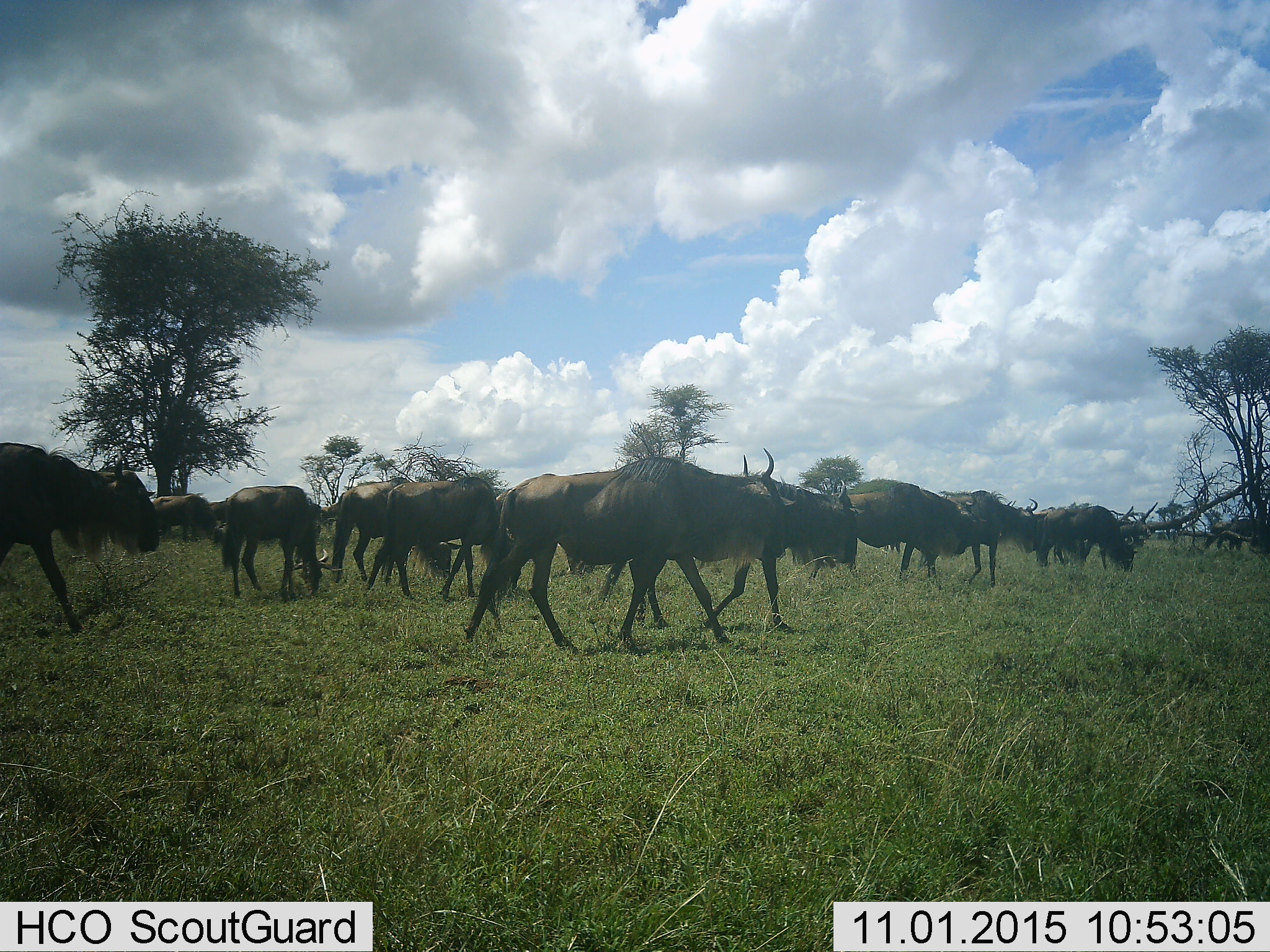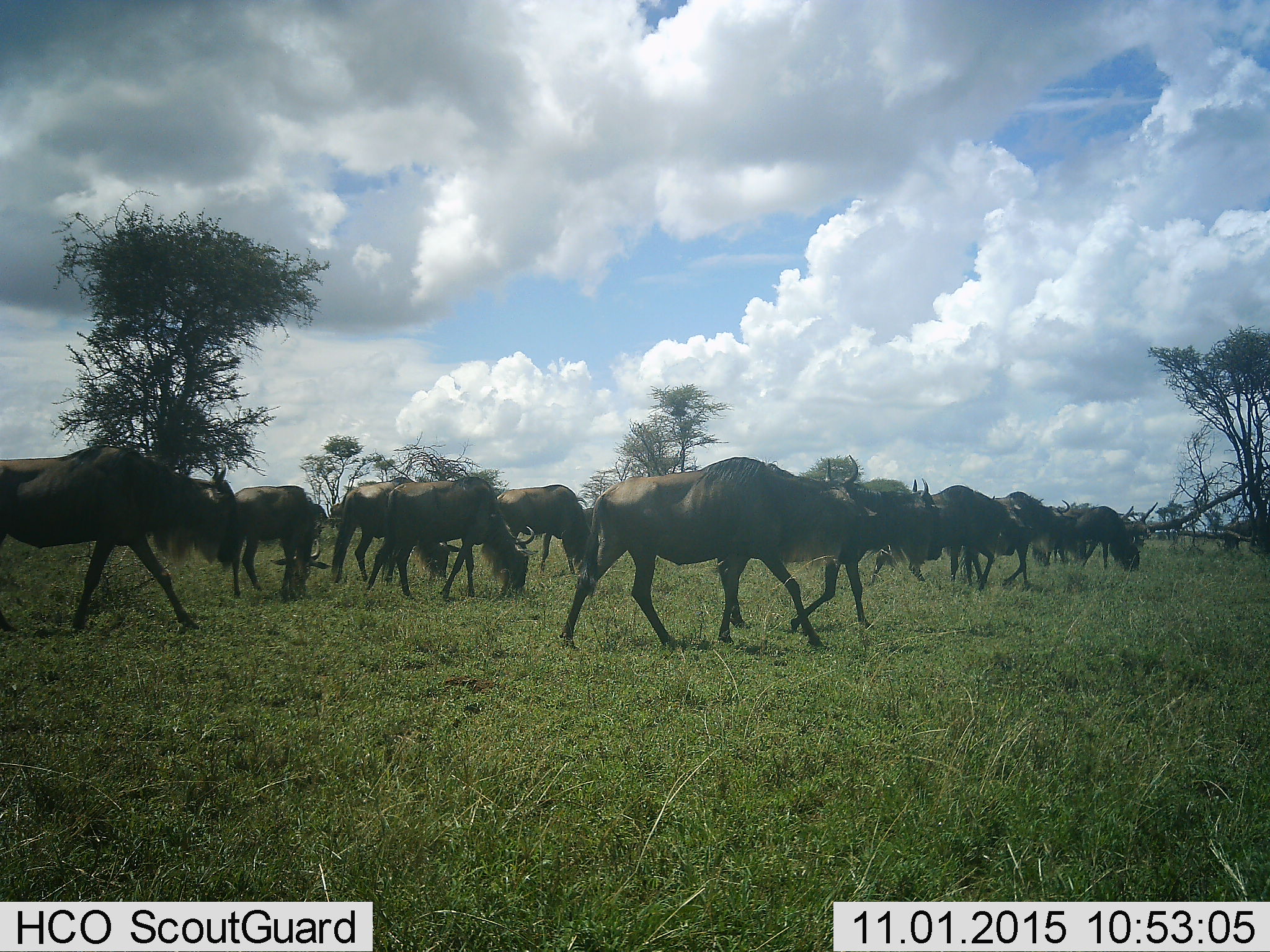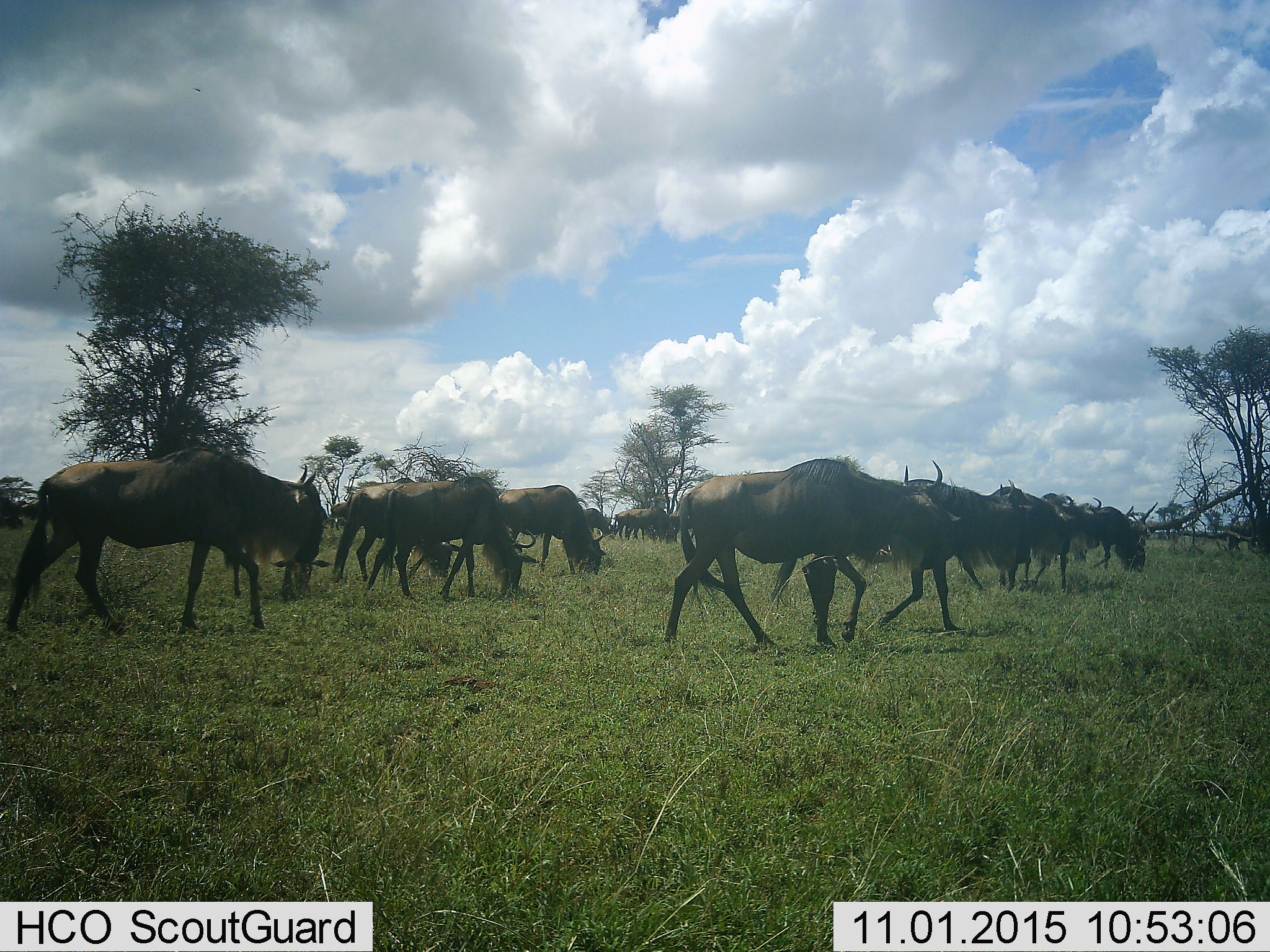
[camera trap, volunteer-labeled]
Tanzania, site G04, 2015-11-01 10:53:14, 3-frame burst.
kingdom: Animalia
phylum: Chordata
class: Mammalia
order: Artiodactyla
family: Bovidae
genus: Connochaetes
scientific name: Connochaetes taurinus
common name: blue wildebeest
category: wildebeest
Wildebeest (blue wildebeest) (Connochaetes taurinus), count 11-50. Behavior (volunteer vote fractions): standing 44%, resting 6%, moving 100%, interacting 6%. Young present (vote fraction): 6%. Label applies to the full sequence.